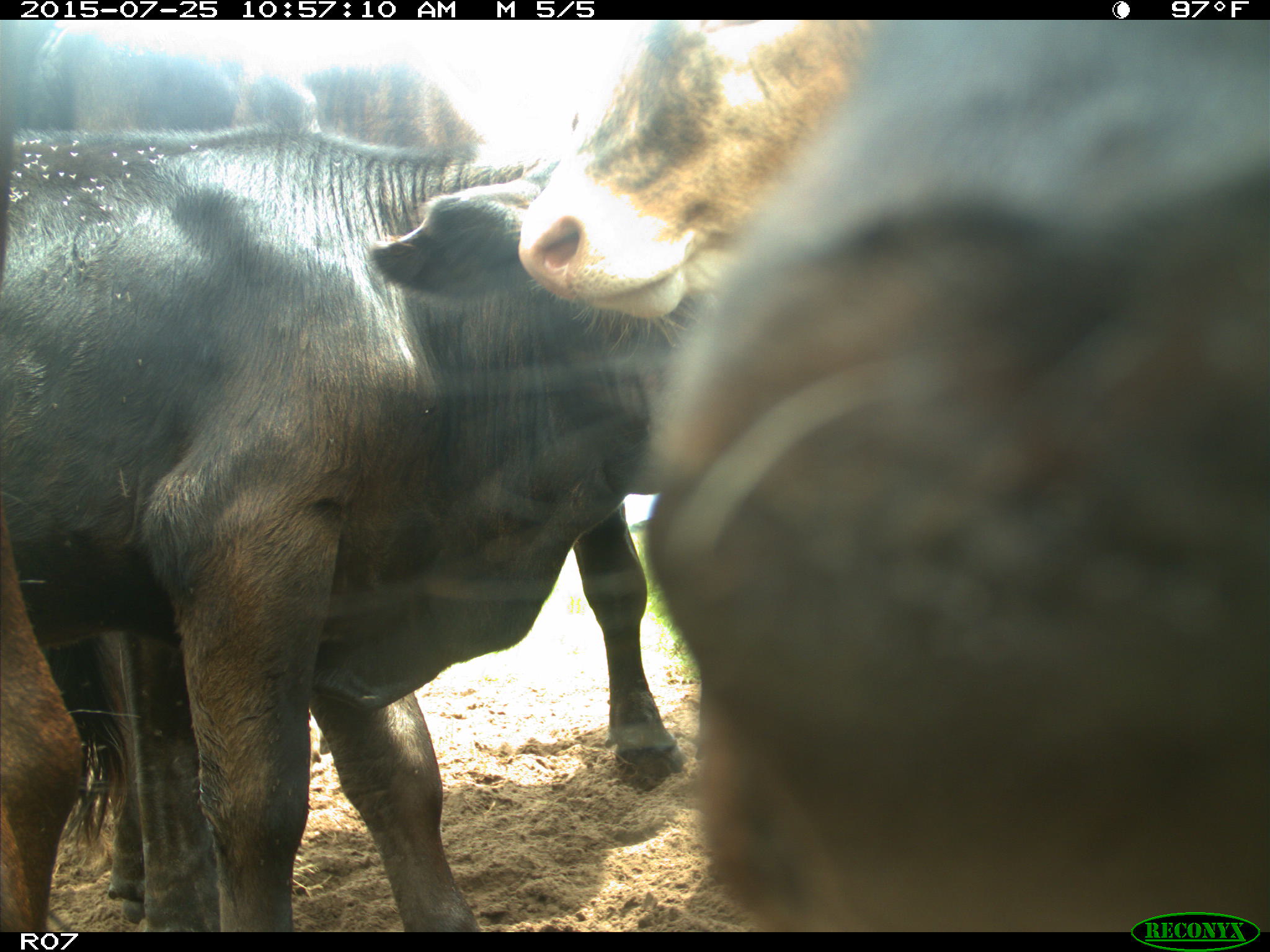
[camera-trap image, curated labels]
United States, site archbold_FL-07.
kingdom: Animalia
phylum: Chordata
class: Mammalia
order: Artiodactyla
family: Bovidae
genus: Bos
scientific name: Bos taurus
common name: domestic cow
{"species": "Bos taurus (domestic cow)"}